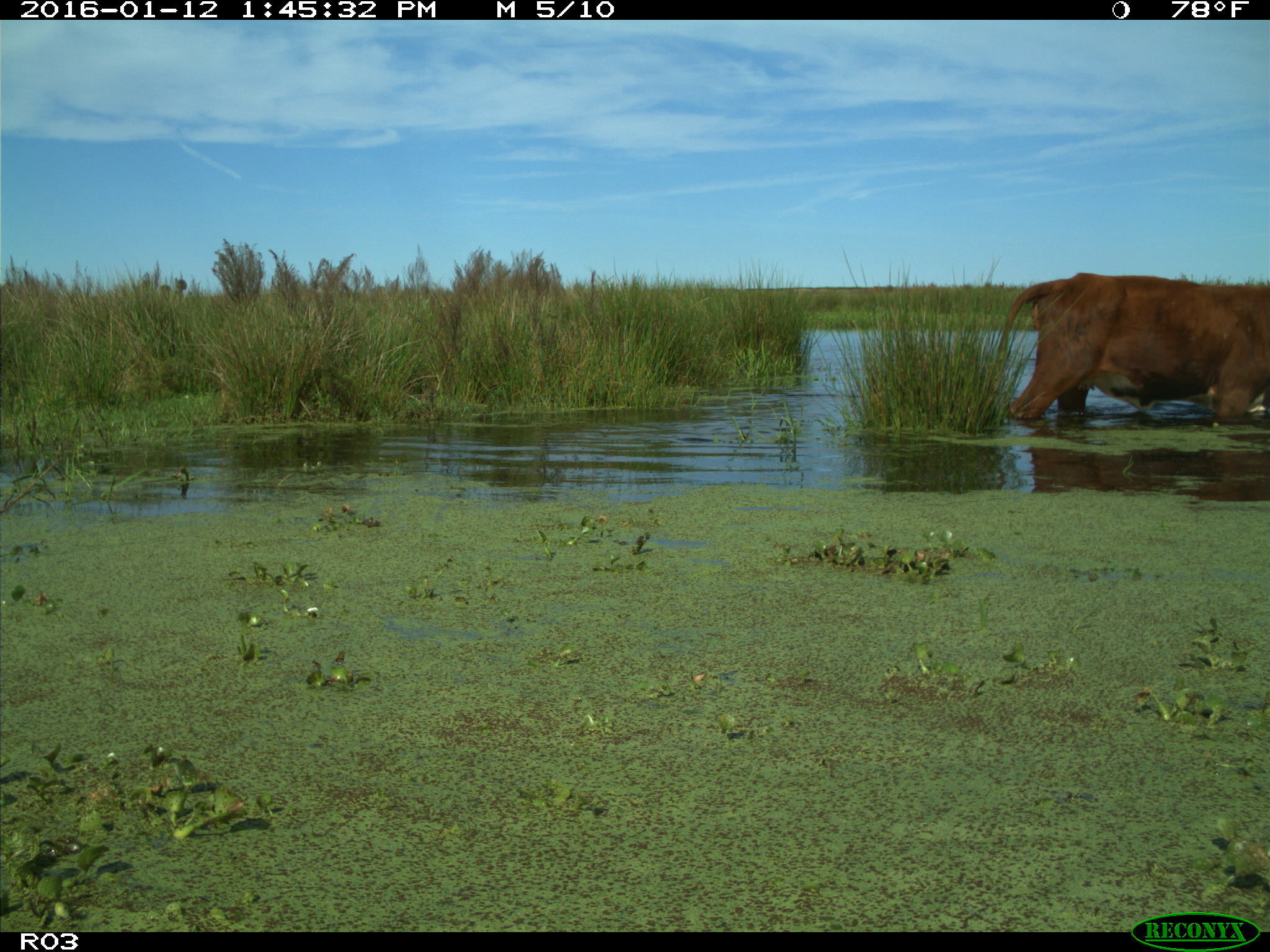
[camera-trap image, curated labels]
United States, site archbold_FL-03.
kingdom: Animalia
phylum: Chordata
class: Mammalia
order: Artiodactyla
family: Bovidae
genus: Bos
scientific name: Bos taurus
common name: domestic cow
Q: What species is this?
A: Bos taurus (domestic cow).